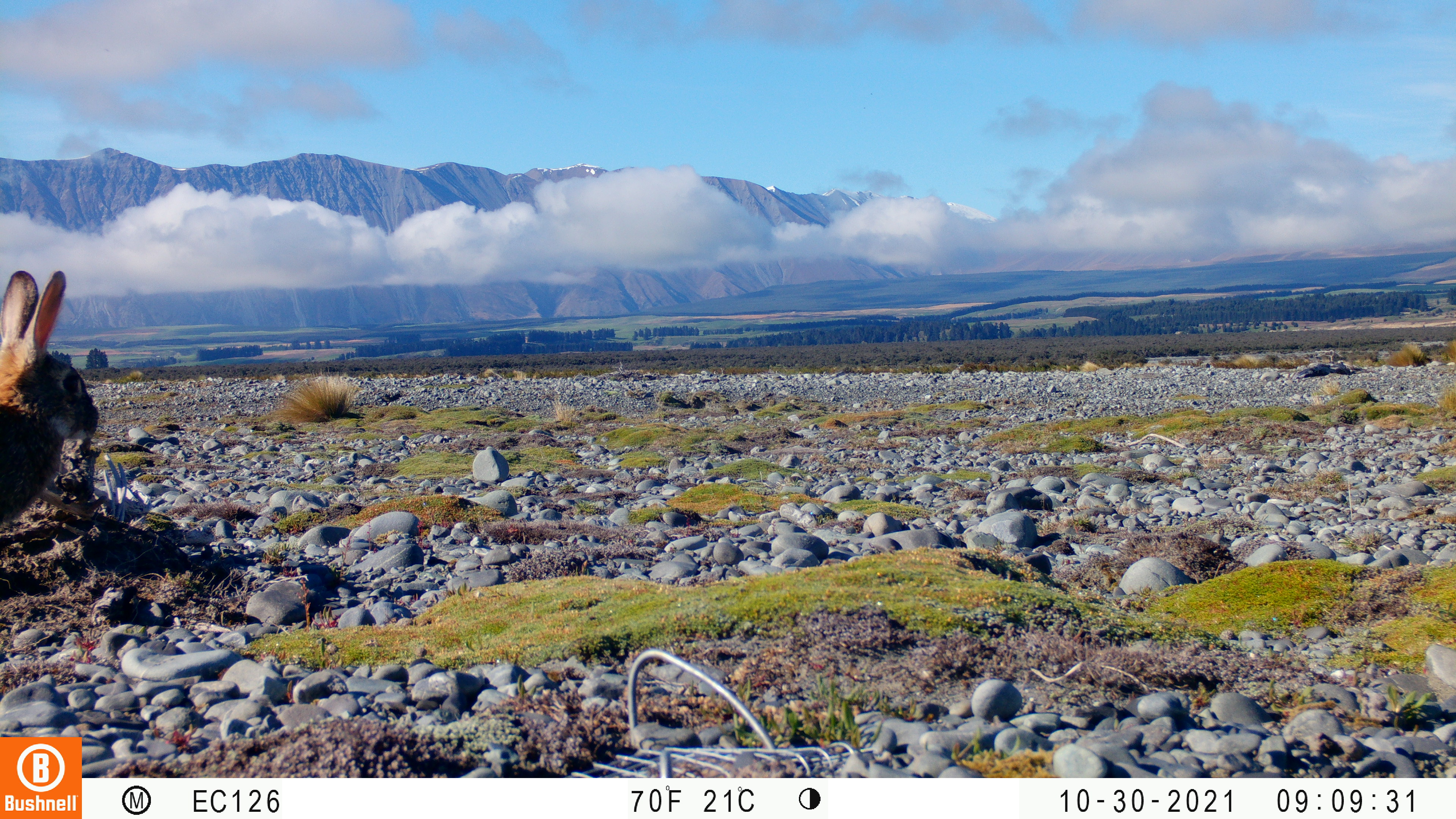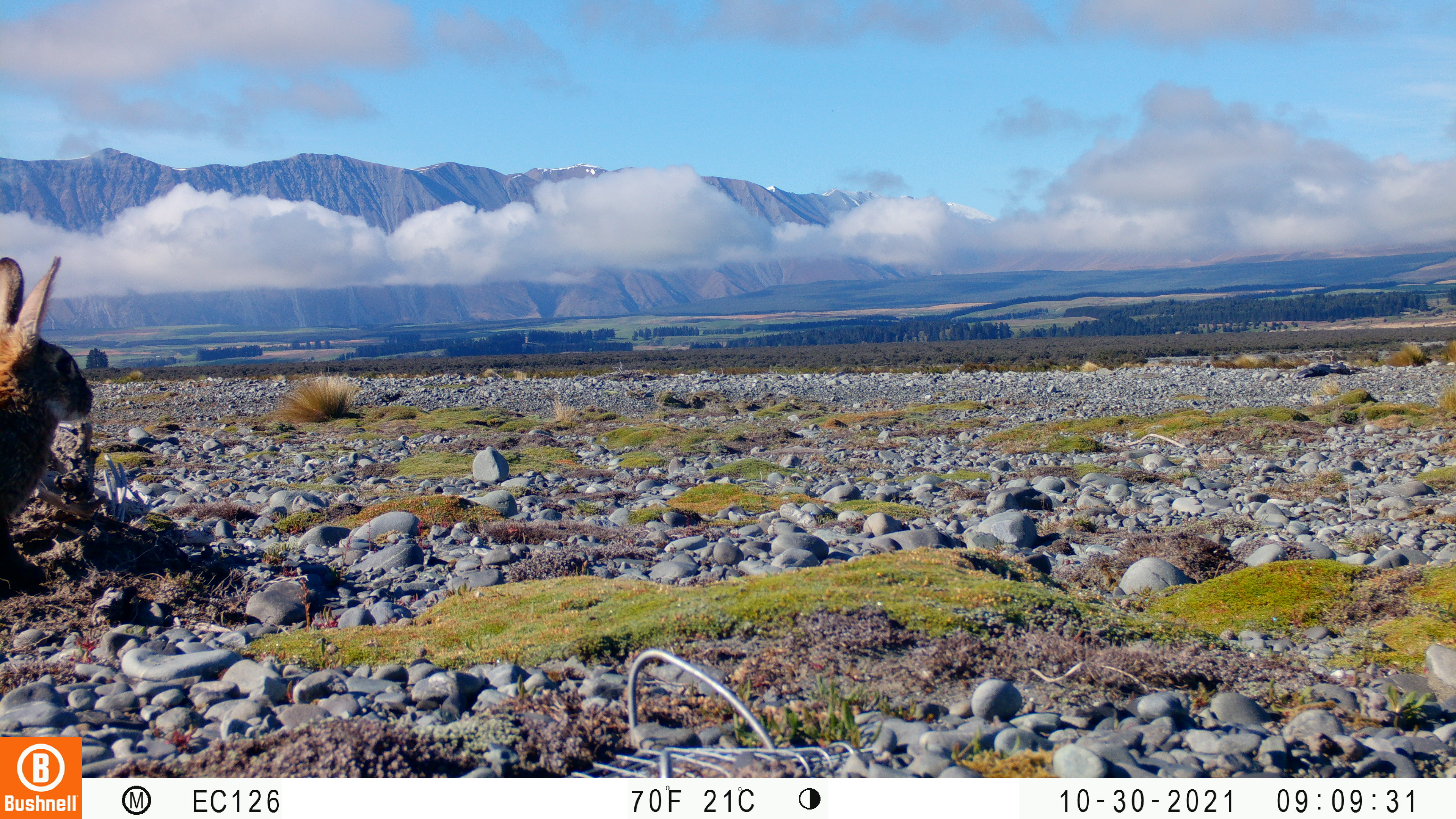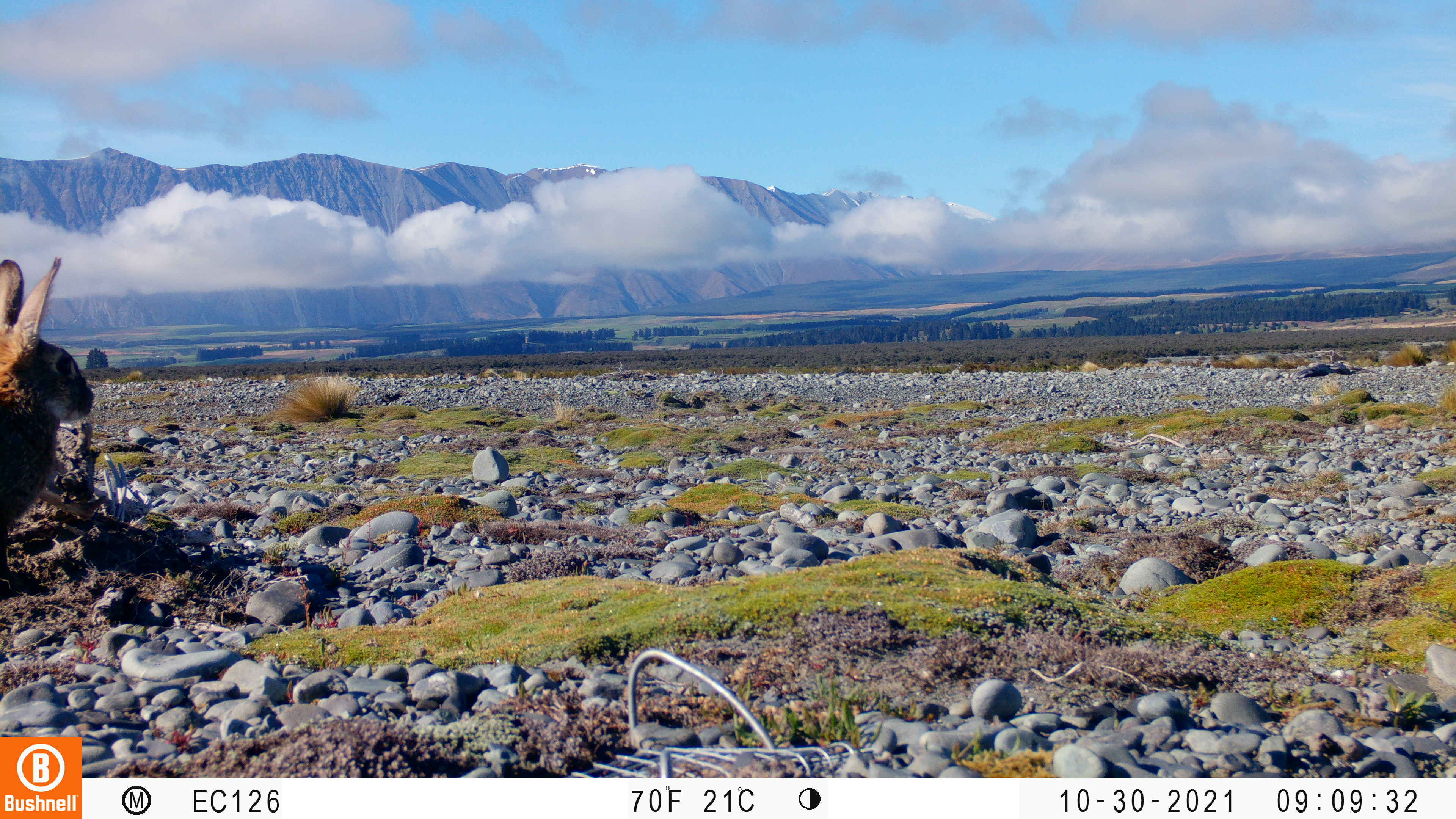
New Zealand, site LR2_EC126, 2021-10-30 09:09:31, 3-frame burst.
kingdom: Animalia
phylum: Chordata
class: Mammalia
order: Lagomorpha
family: Leporidae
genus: Oryctolagus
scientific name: Oryctolagus cuniculus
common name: european rabbit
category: rabbit